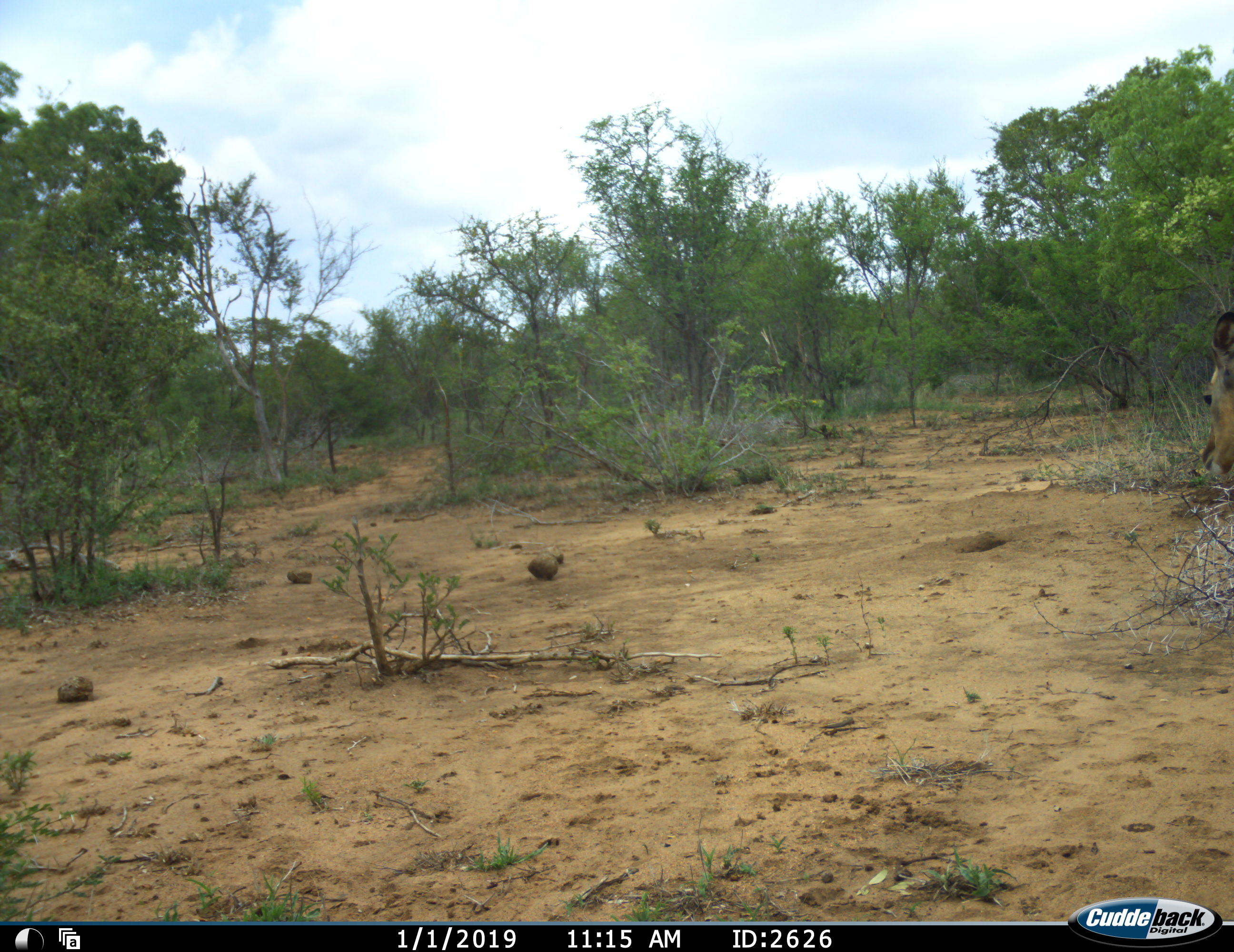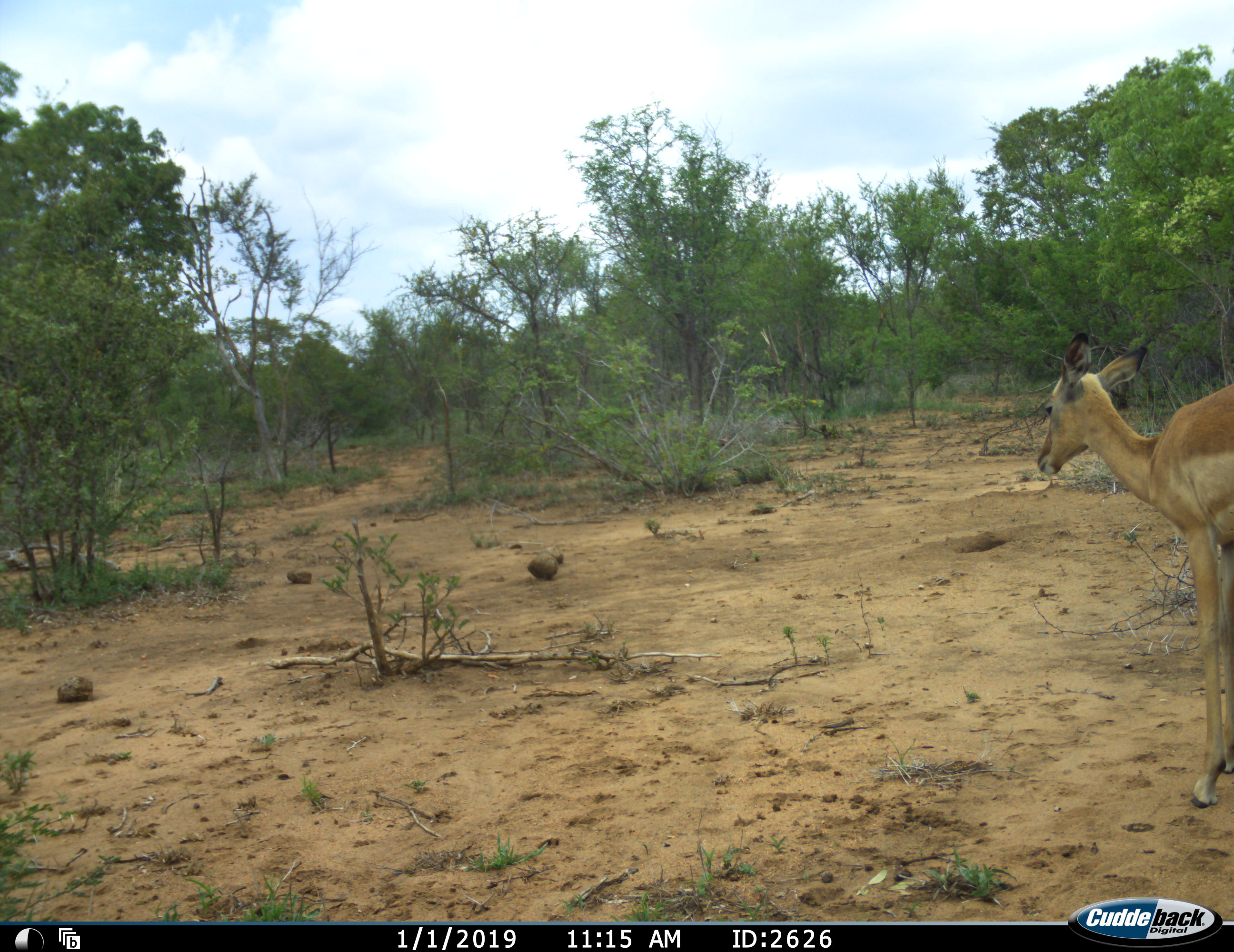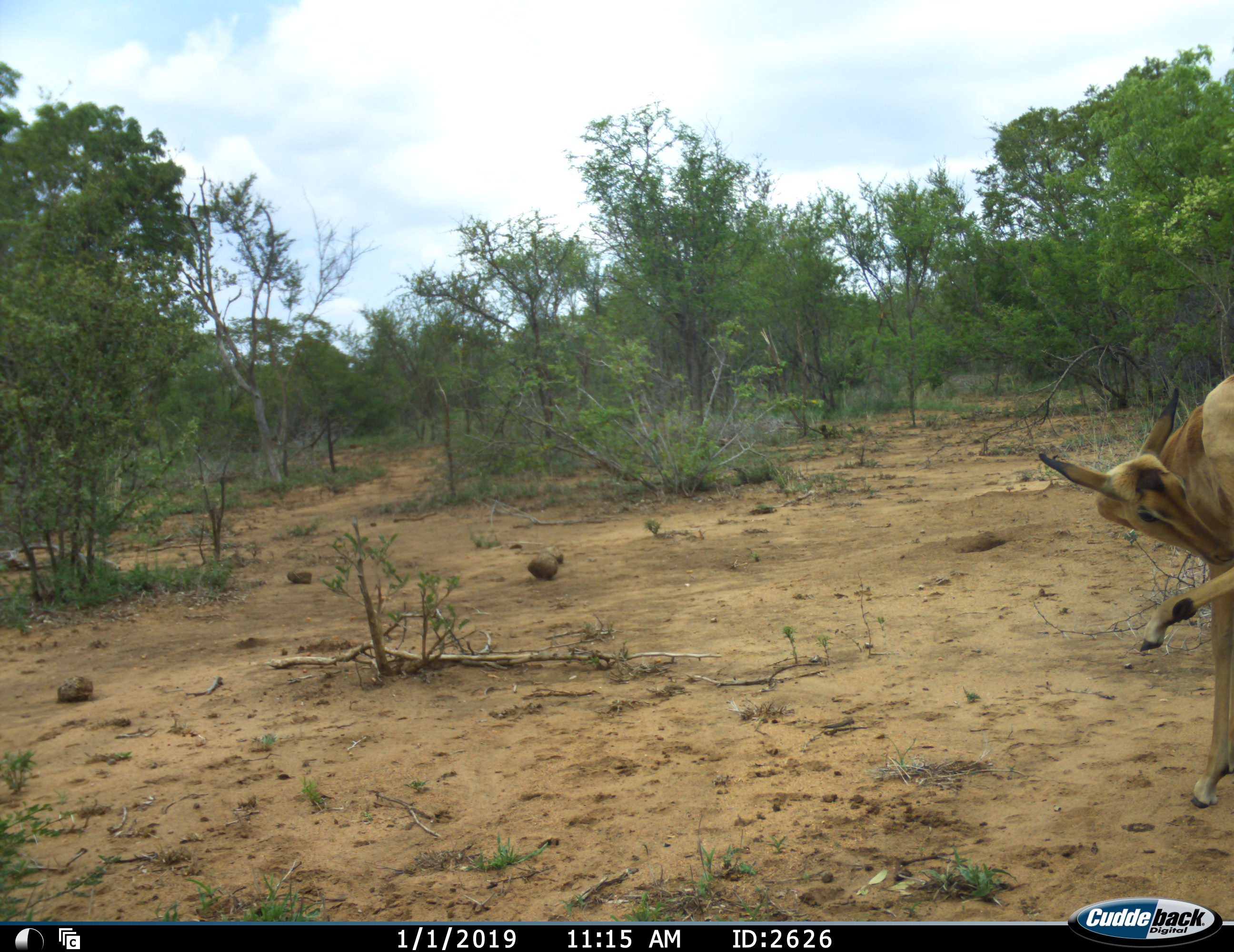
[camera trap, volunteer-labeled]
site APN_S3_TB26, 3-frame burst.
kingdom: Animalia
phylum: Chordata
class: Mammalia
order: Artiodactyla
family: Bovidae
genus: Aepyceros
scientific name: Aepyceros melampus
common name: impala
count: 1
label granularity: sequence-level